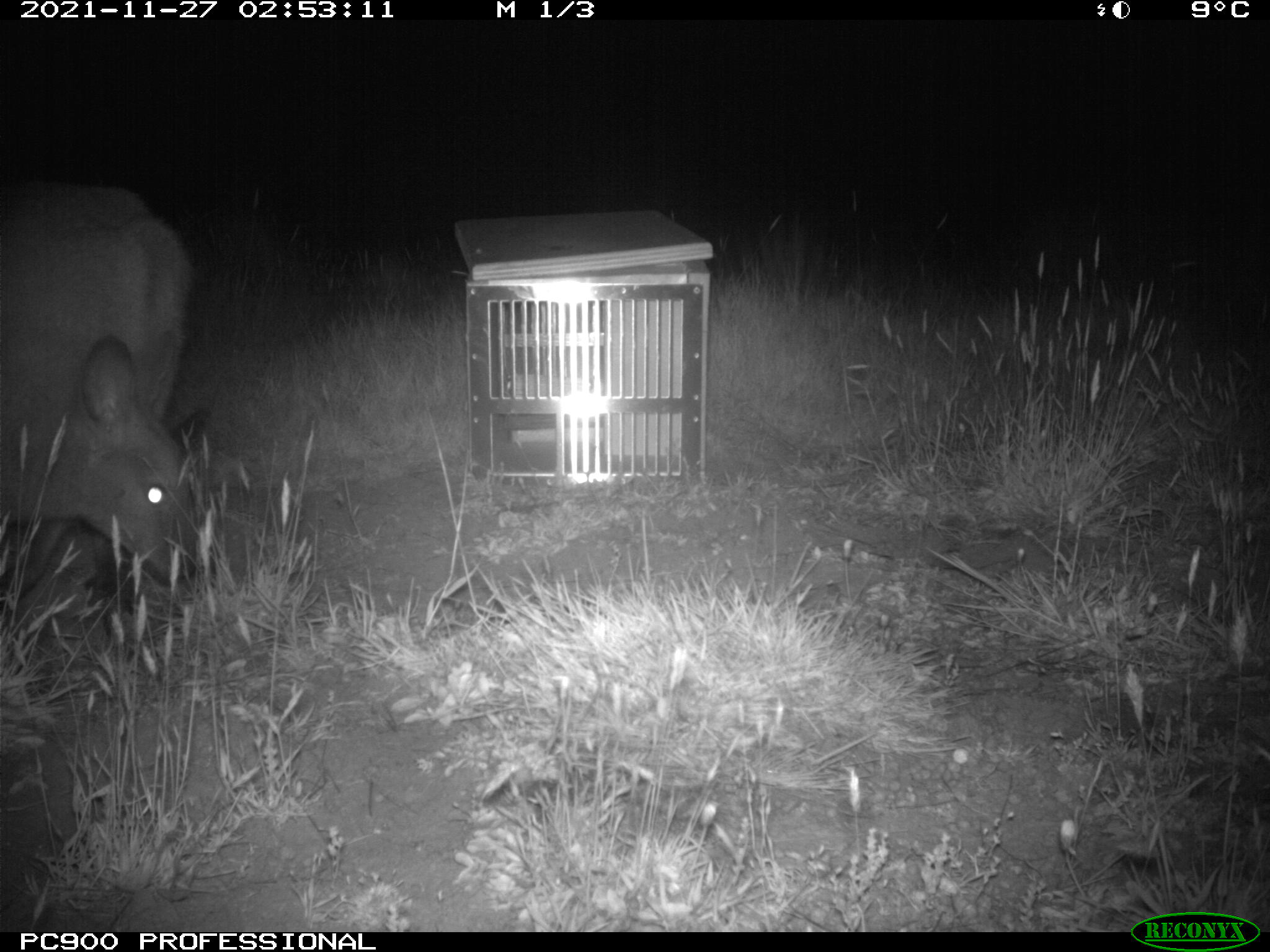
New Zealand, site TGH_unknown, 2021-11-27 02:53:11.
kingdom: Animalia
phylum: Chordata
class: Mammalia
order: Diprotodontia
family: Macropodidae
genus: Notamacropus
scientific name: Notamacropus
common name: wallaby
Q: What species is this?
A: Wallaby (Notamacropus).